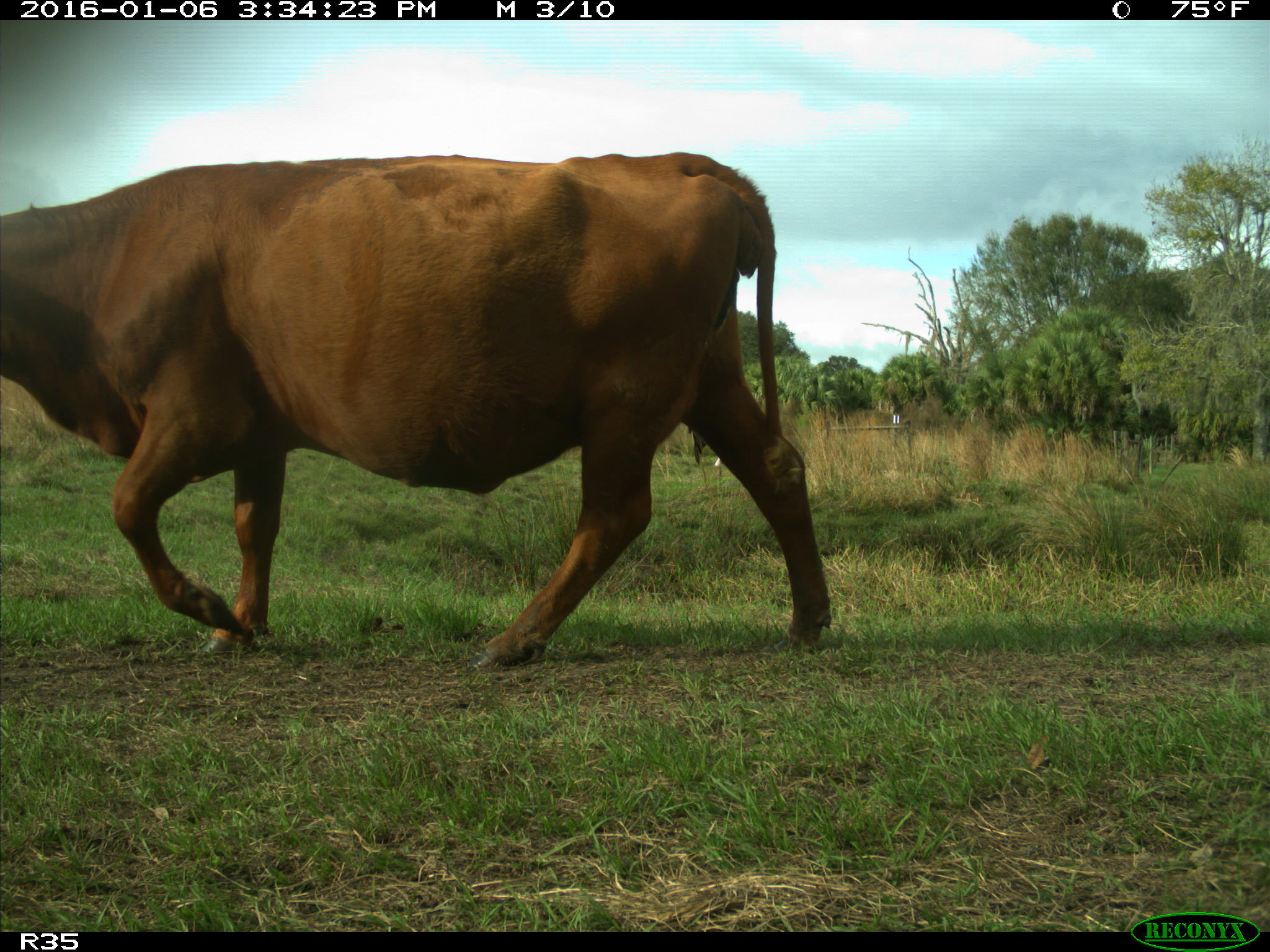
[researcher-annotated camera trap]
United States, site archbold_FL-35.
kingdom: Animalia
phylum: Chordata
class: Mammalia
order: Artiodactyla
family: Bovidae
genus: Bos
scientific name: Bos taurus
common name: domestic cow